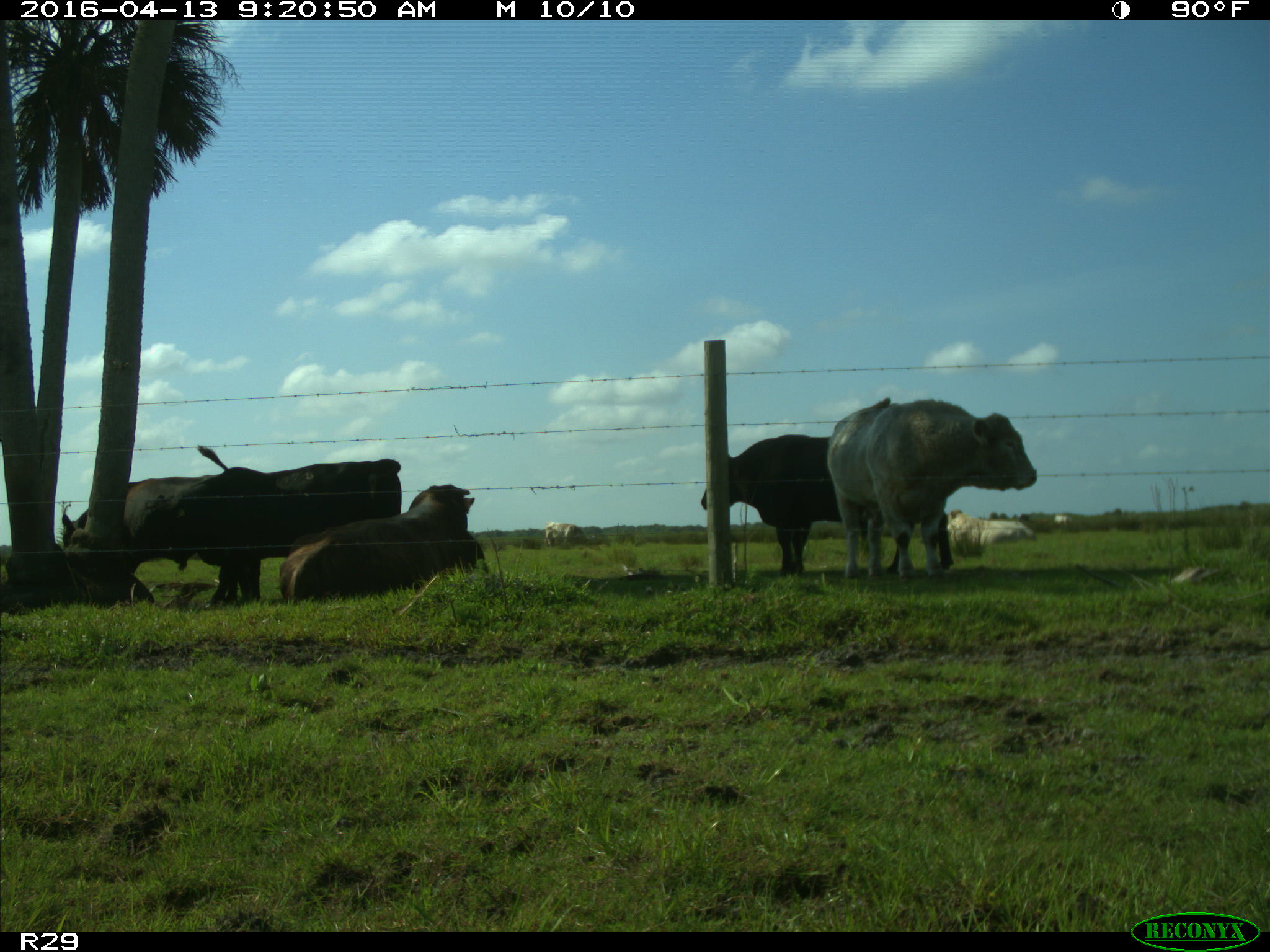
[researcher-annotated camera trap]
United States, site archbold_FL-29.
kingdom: Animalia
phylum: Chordata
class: Mammalia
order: Artiodactyla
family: Bovidae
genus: Bos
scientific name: Bos taurus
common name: domestic cow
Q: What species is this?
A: Bos taurus (domestic cow).